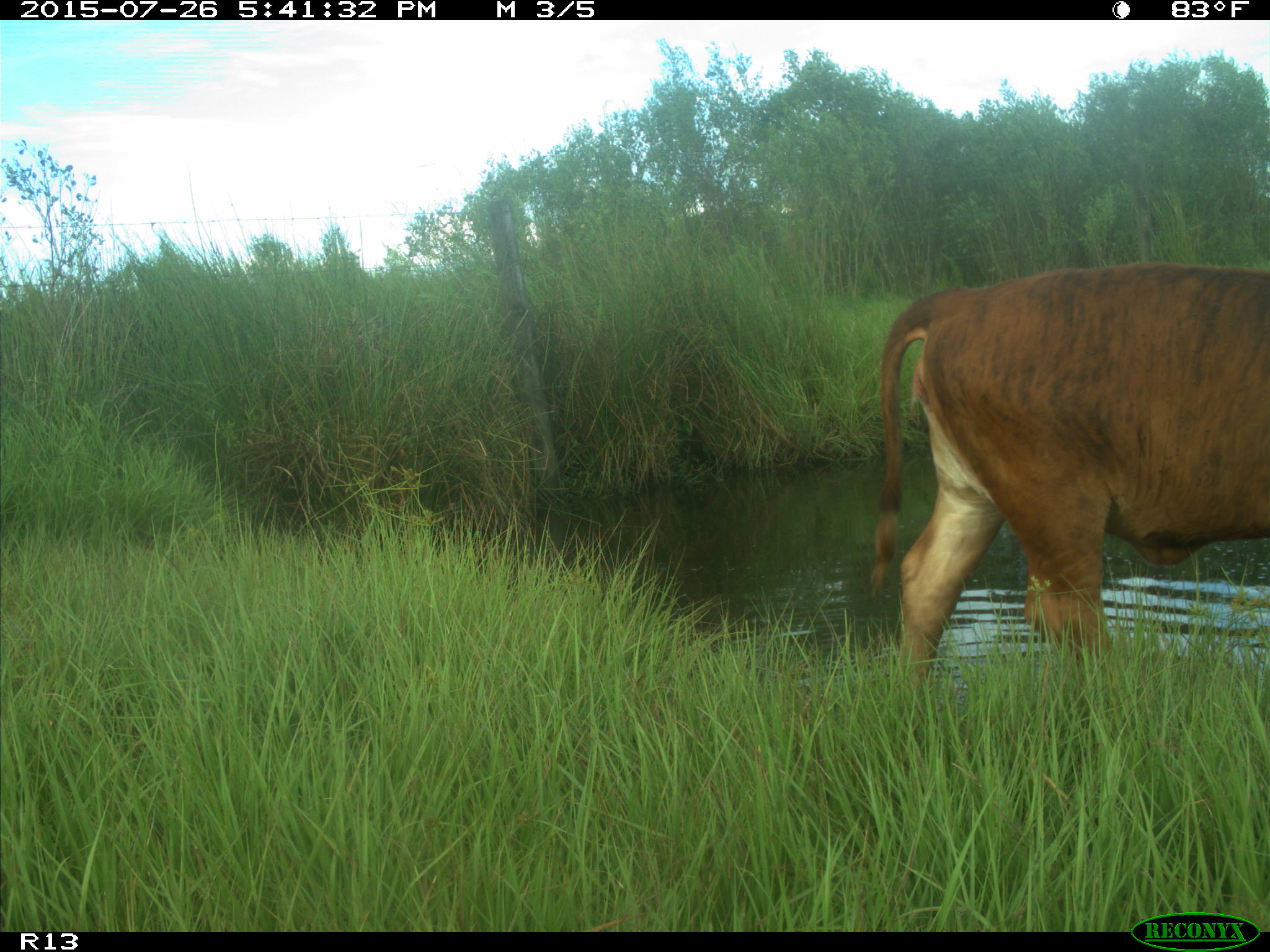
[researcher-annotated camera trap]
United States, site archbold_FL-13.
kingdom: Animalia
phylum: Chordata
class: Mammalia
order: Artiodactyla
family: Bovidae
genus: Bos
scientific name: Bos taurus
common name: domestic cow